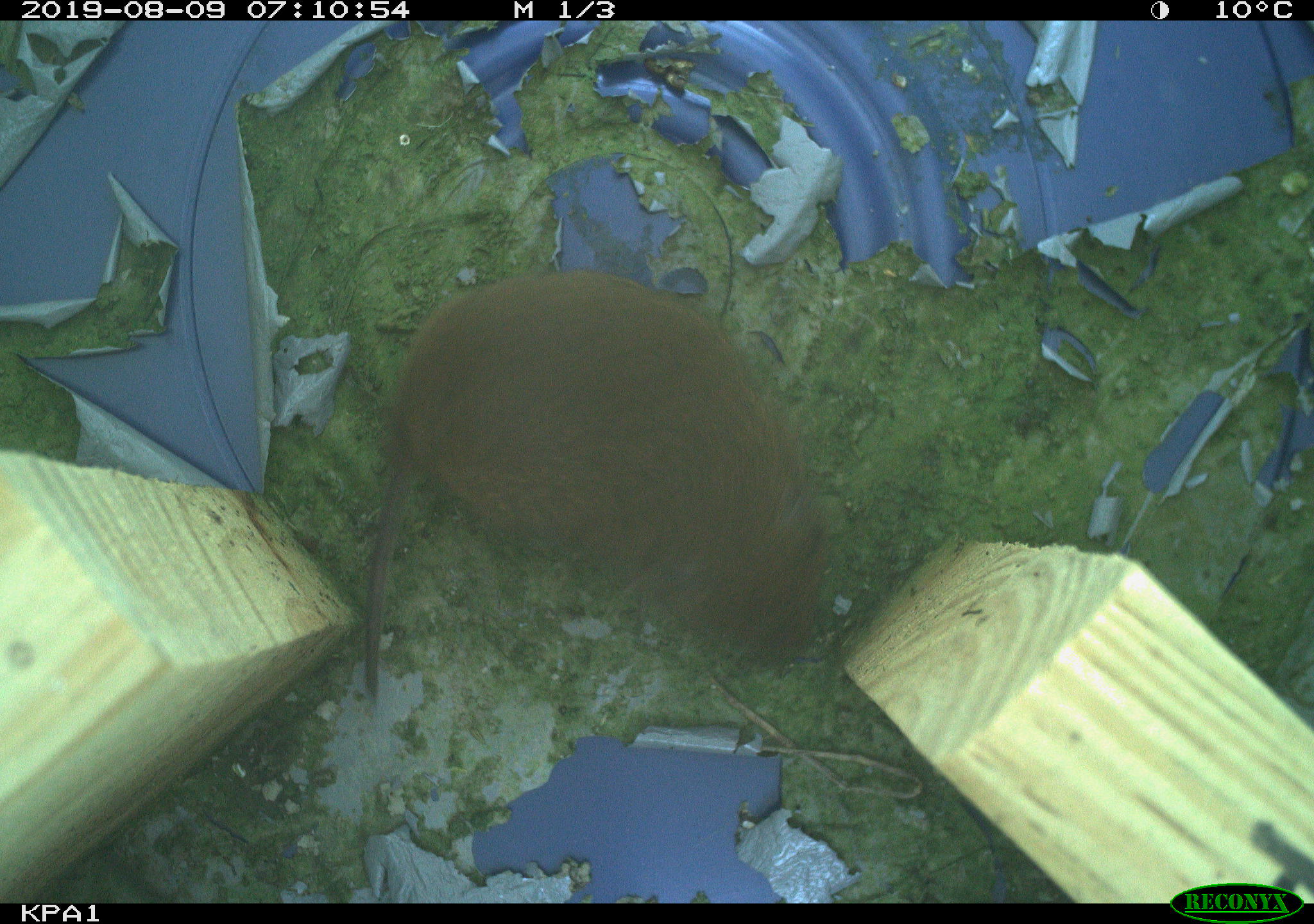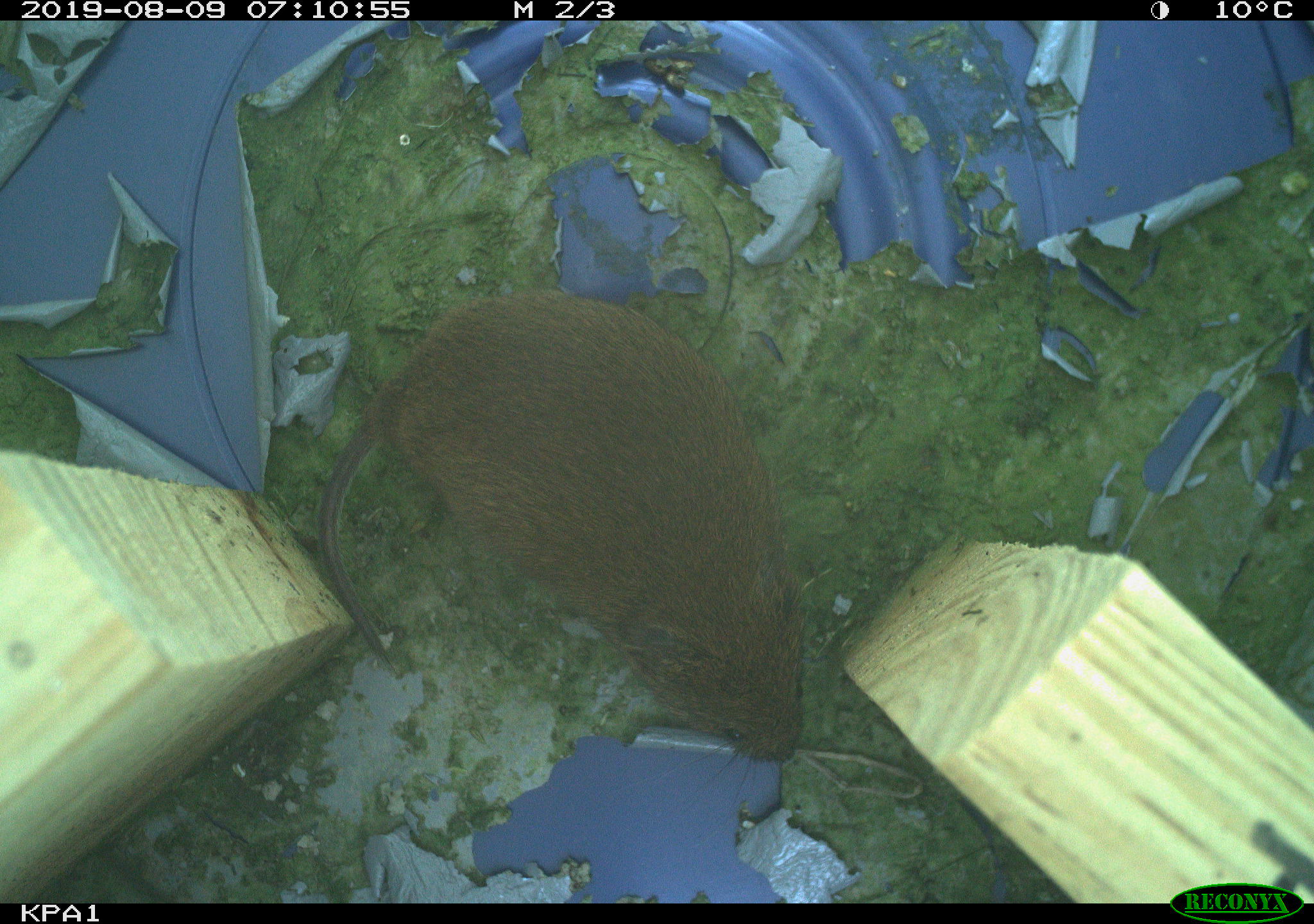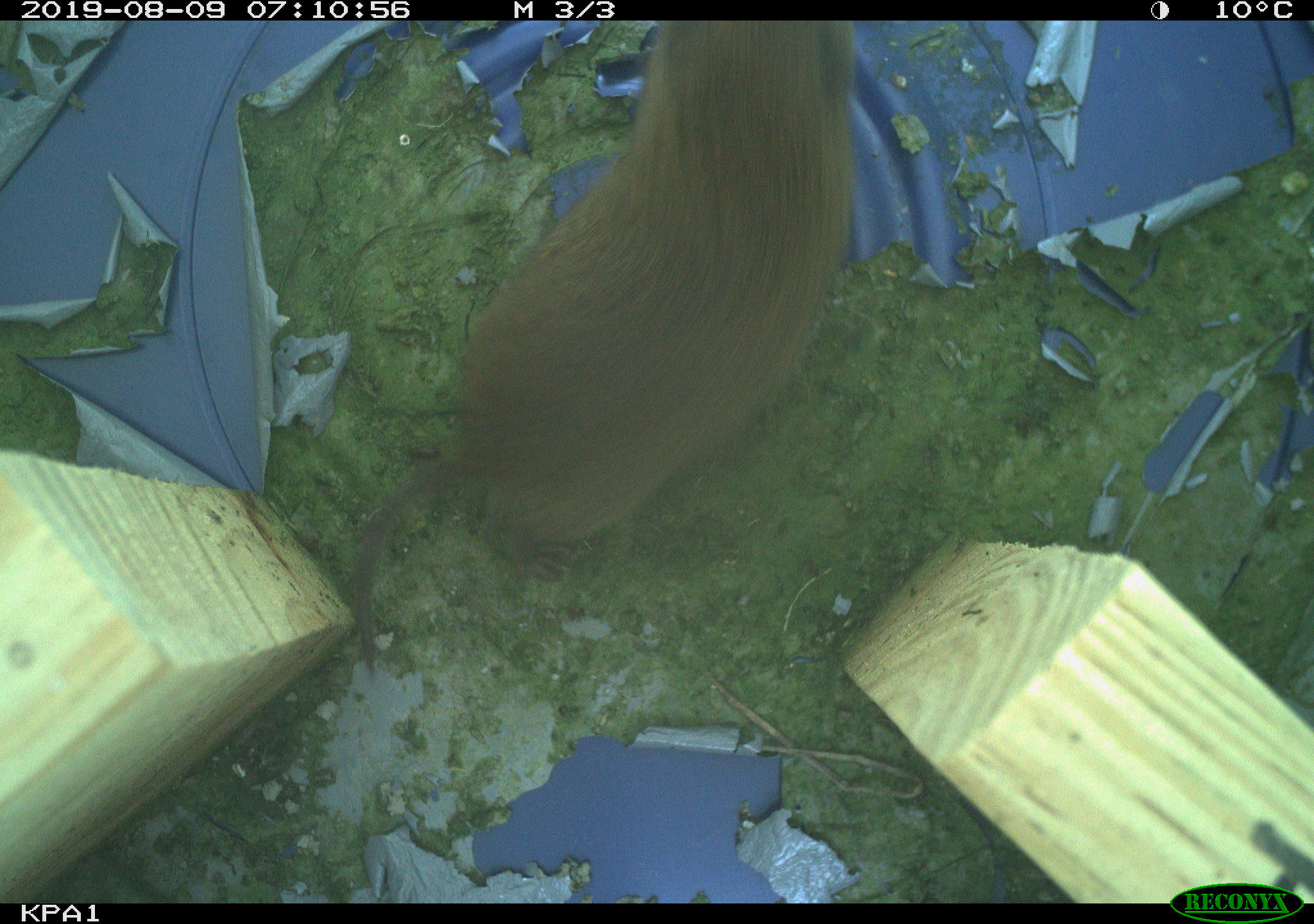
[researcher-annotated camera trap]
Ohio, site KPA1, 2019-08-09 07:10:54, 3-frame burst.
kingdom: Animalia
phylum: Chordata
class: Mammalia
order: Rodentia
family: Cricetidae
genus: Microtus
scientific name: Microtus pennsylvanicus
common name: meadow vole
Meadow vole (Microtus pennsylvanicus).